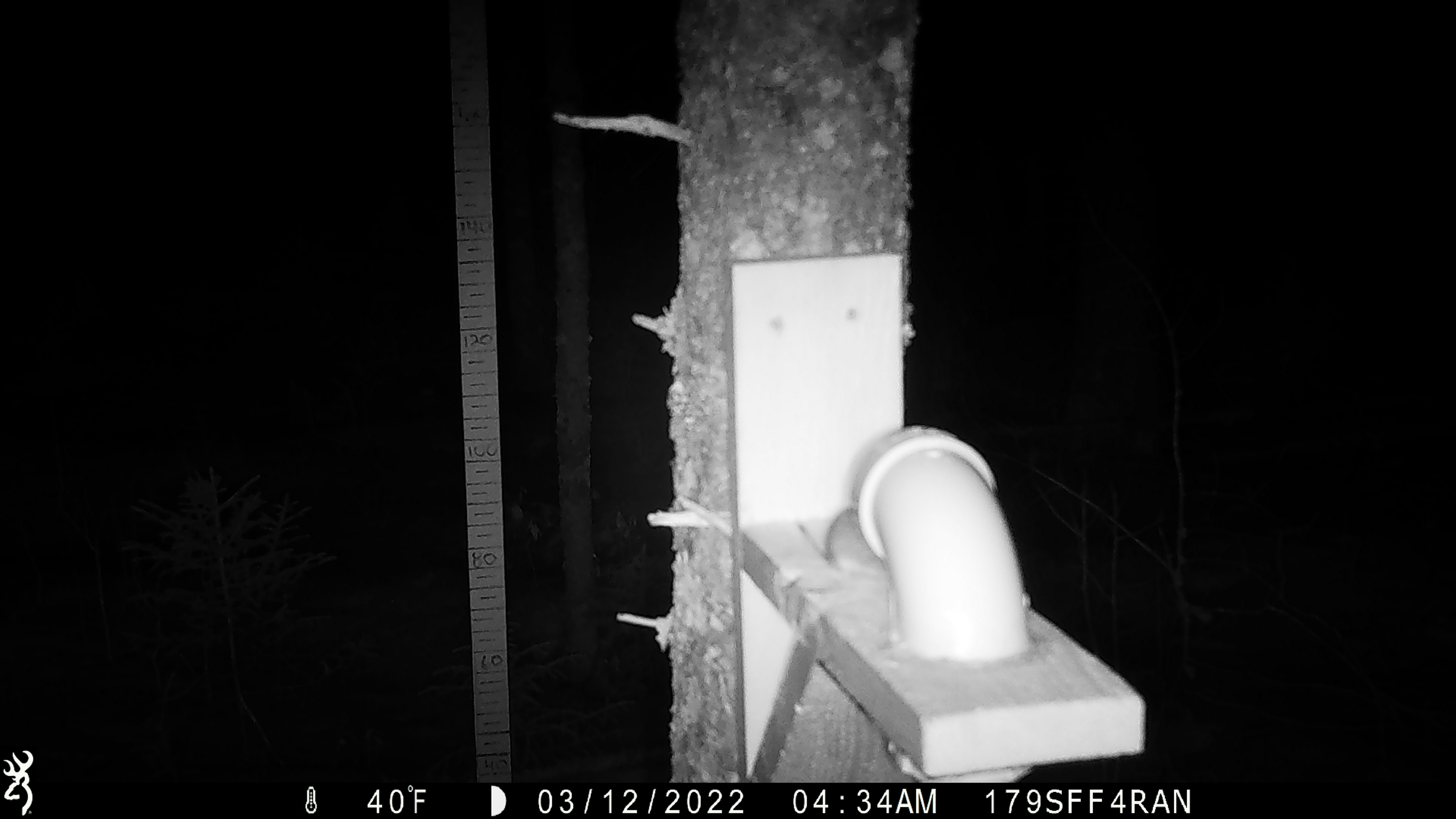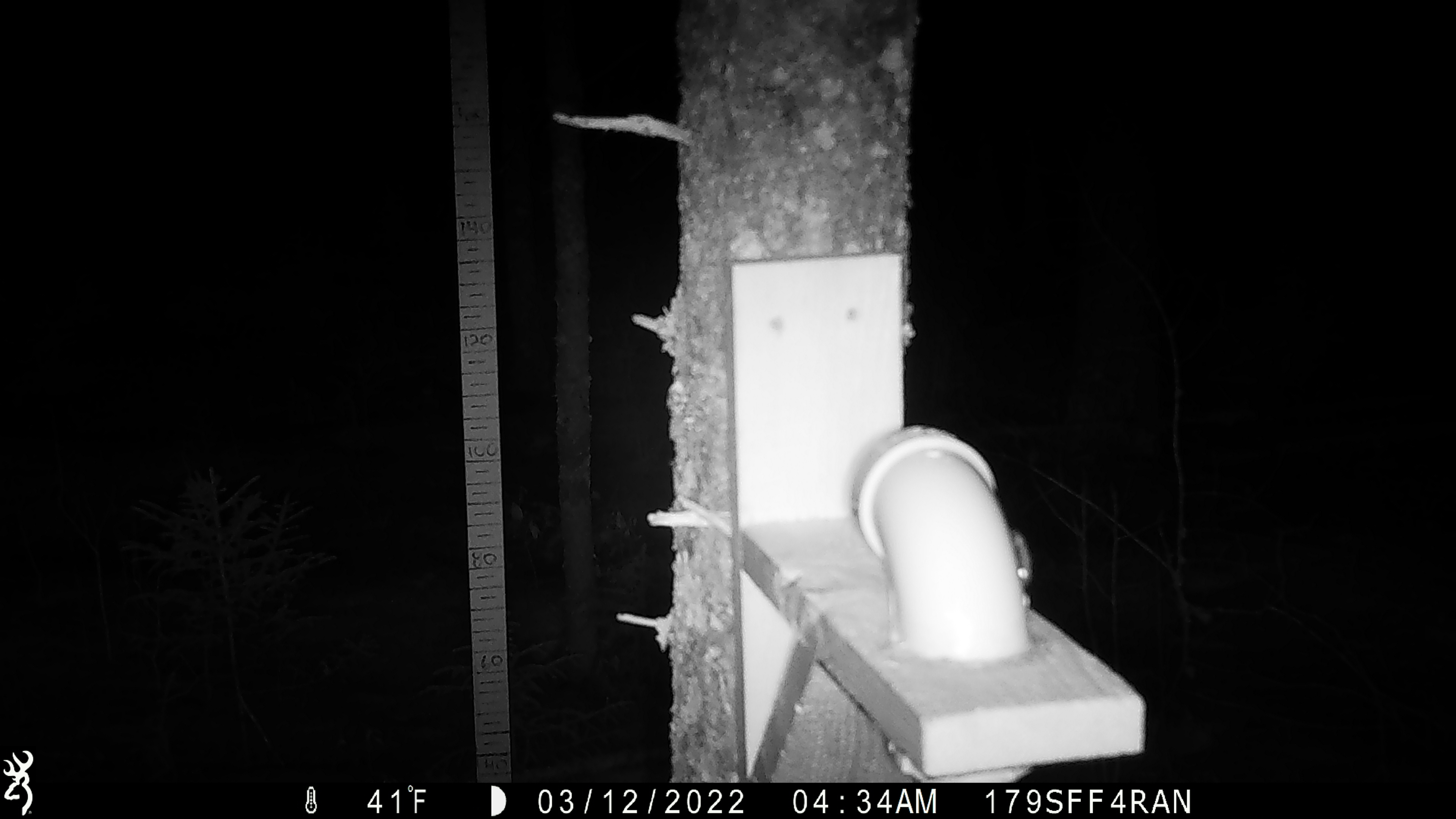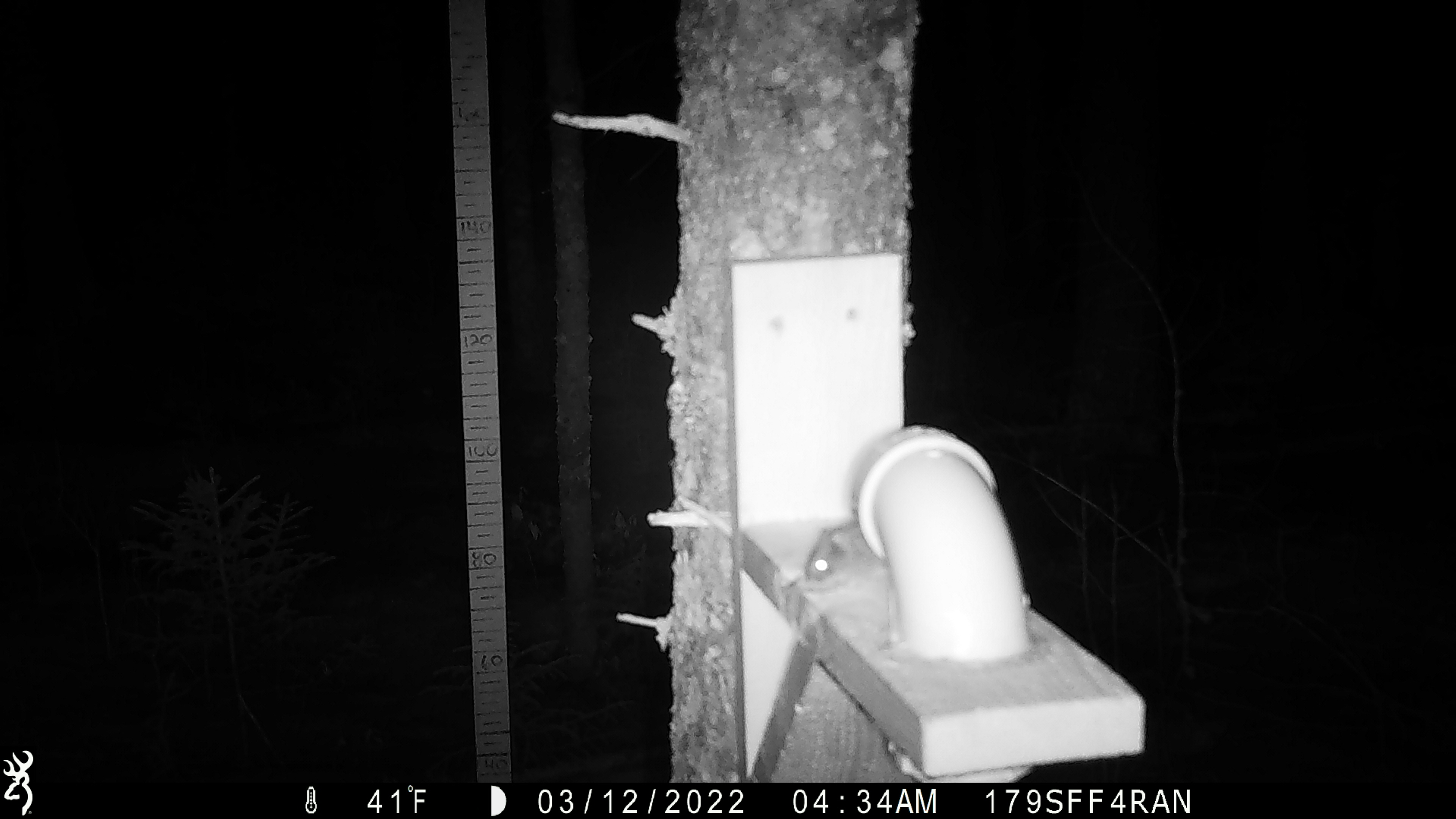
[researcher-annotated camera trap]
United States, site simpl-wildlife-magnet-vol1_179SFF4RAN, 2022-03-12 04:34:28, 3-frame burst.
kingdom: Animalia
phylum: Chordata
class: Mammalia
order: Rodentia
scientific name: Rodentia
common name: mouse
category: mouse sp.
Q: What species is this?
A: Mouse sp. (mouse) (Rodentia).